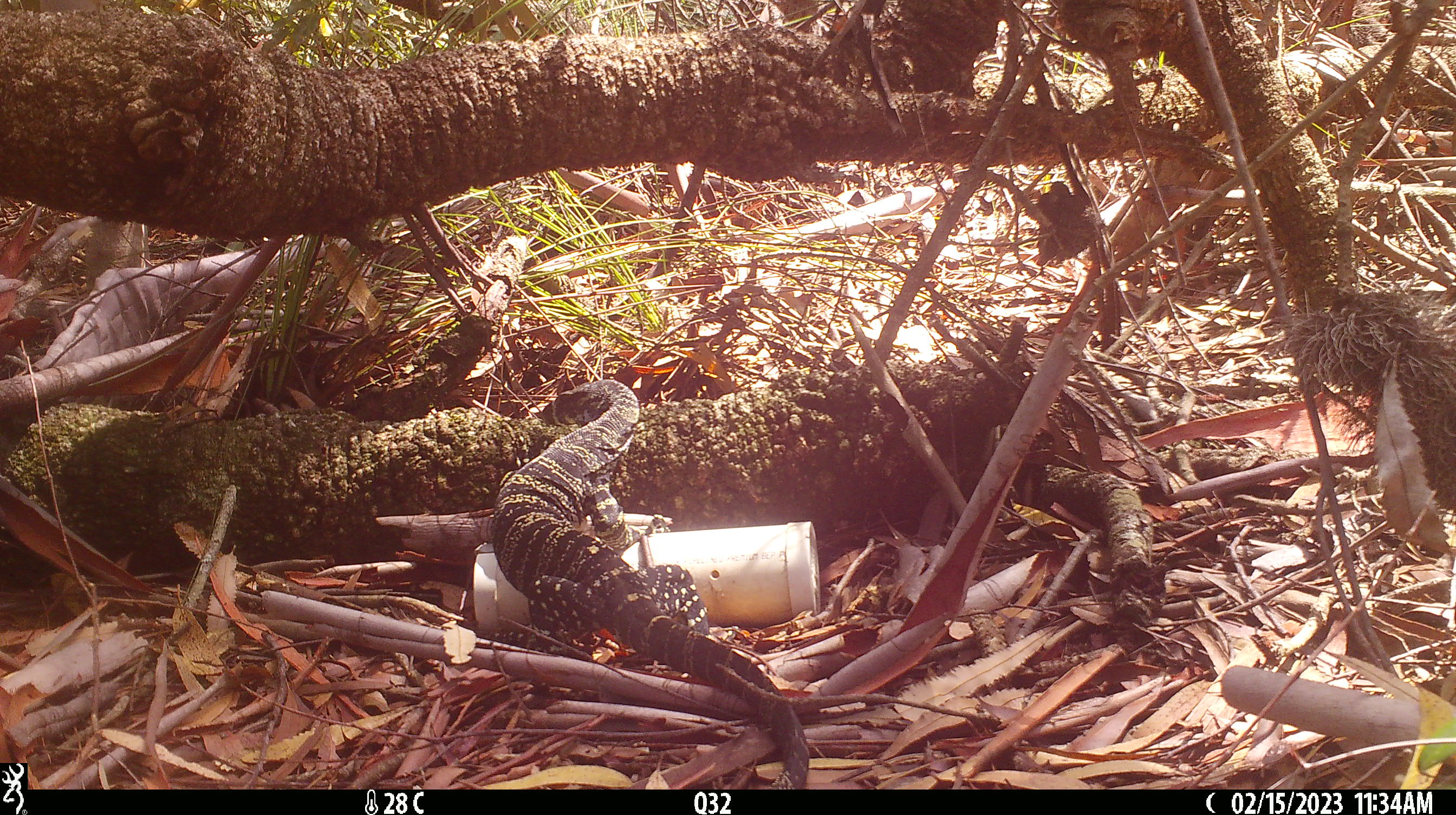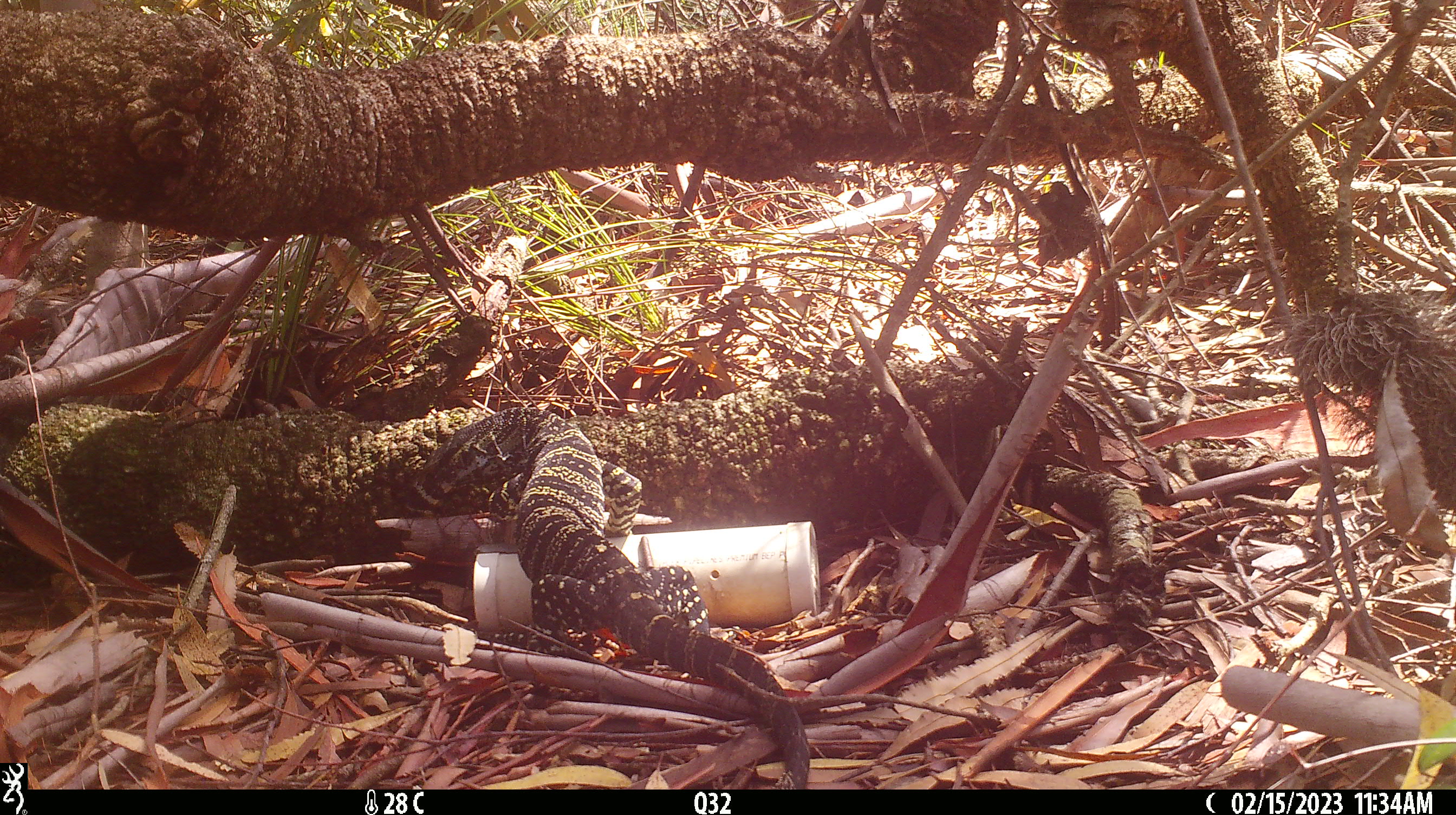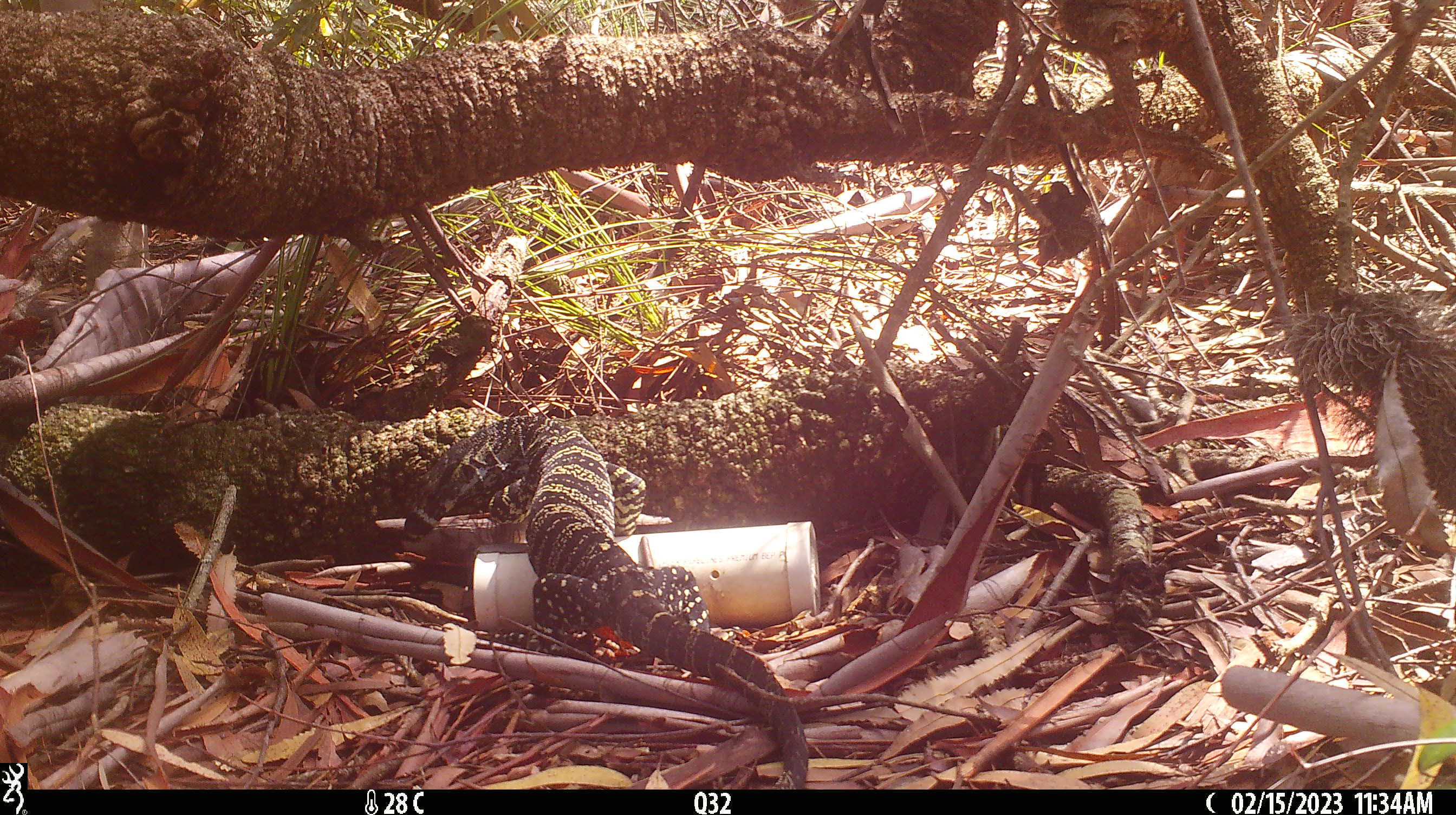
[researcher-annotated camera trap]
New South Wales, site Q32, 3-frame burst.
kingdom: Animalia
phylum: Chordata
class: Reptilia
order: Squamata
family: Varanidae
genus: Varanus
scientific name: Varanus varius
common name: lace monitor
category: goanna